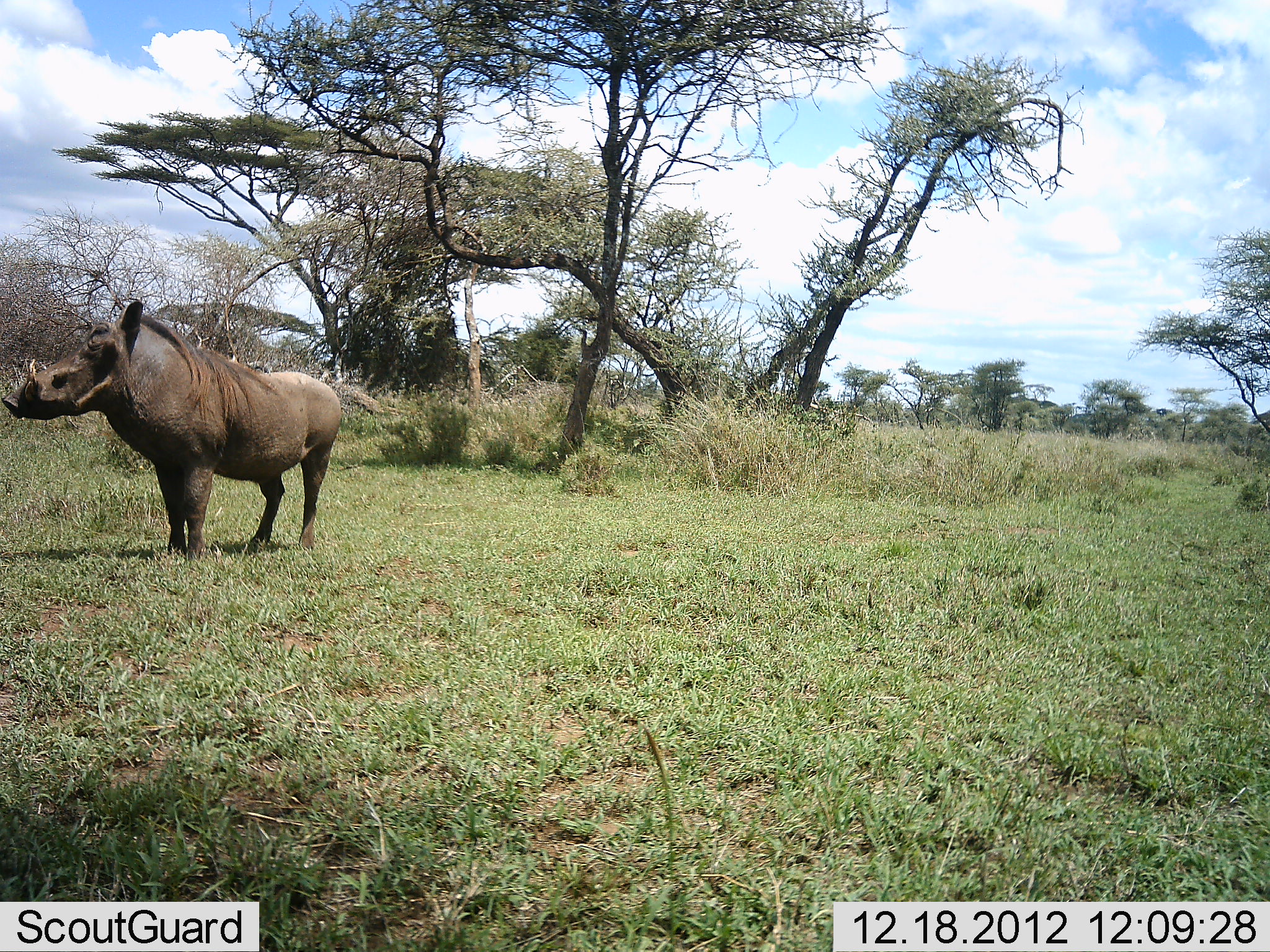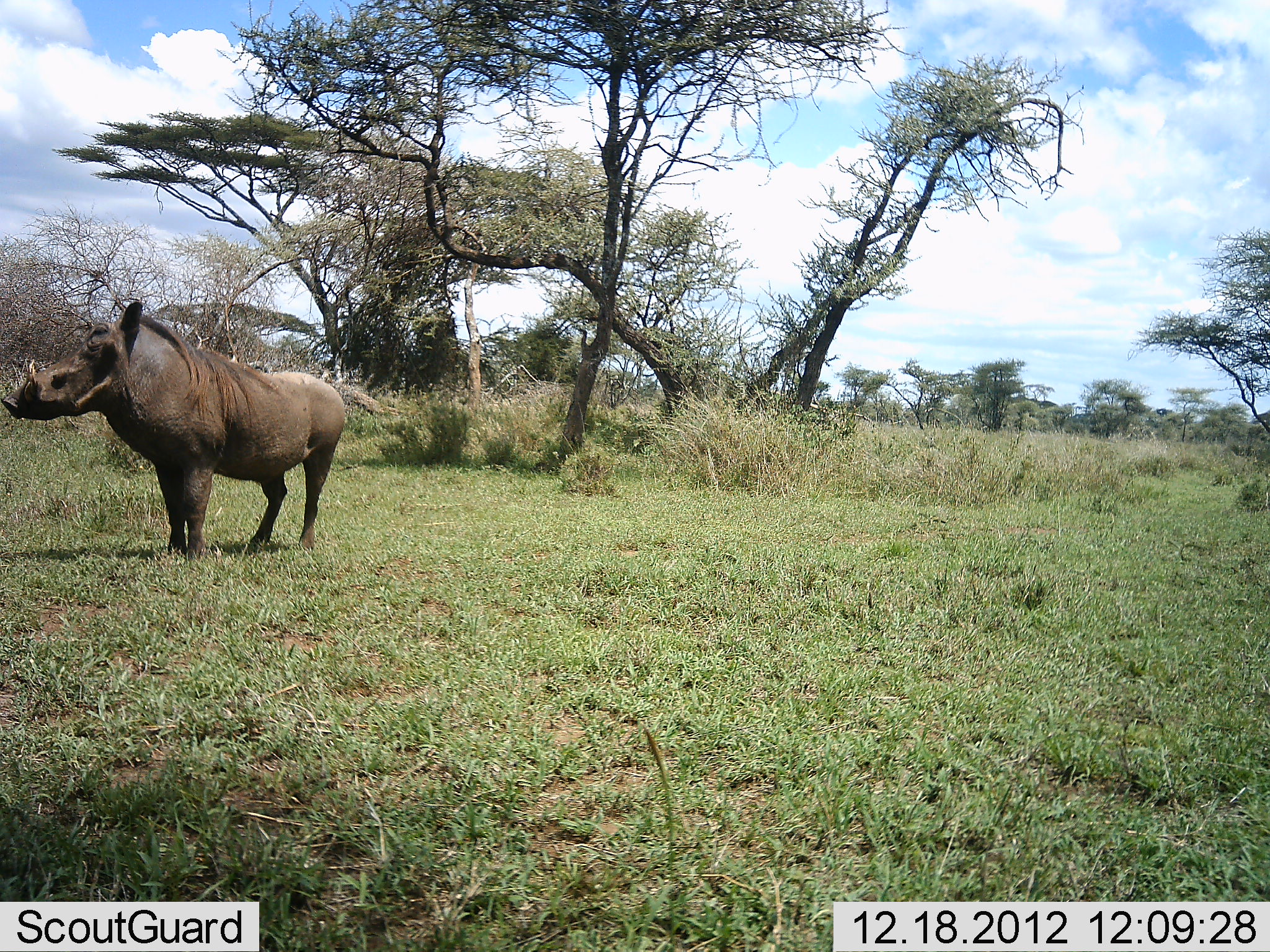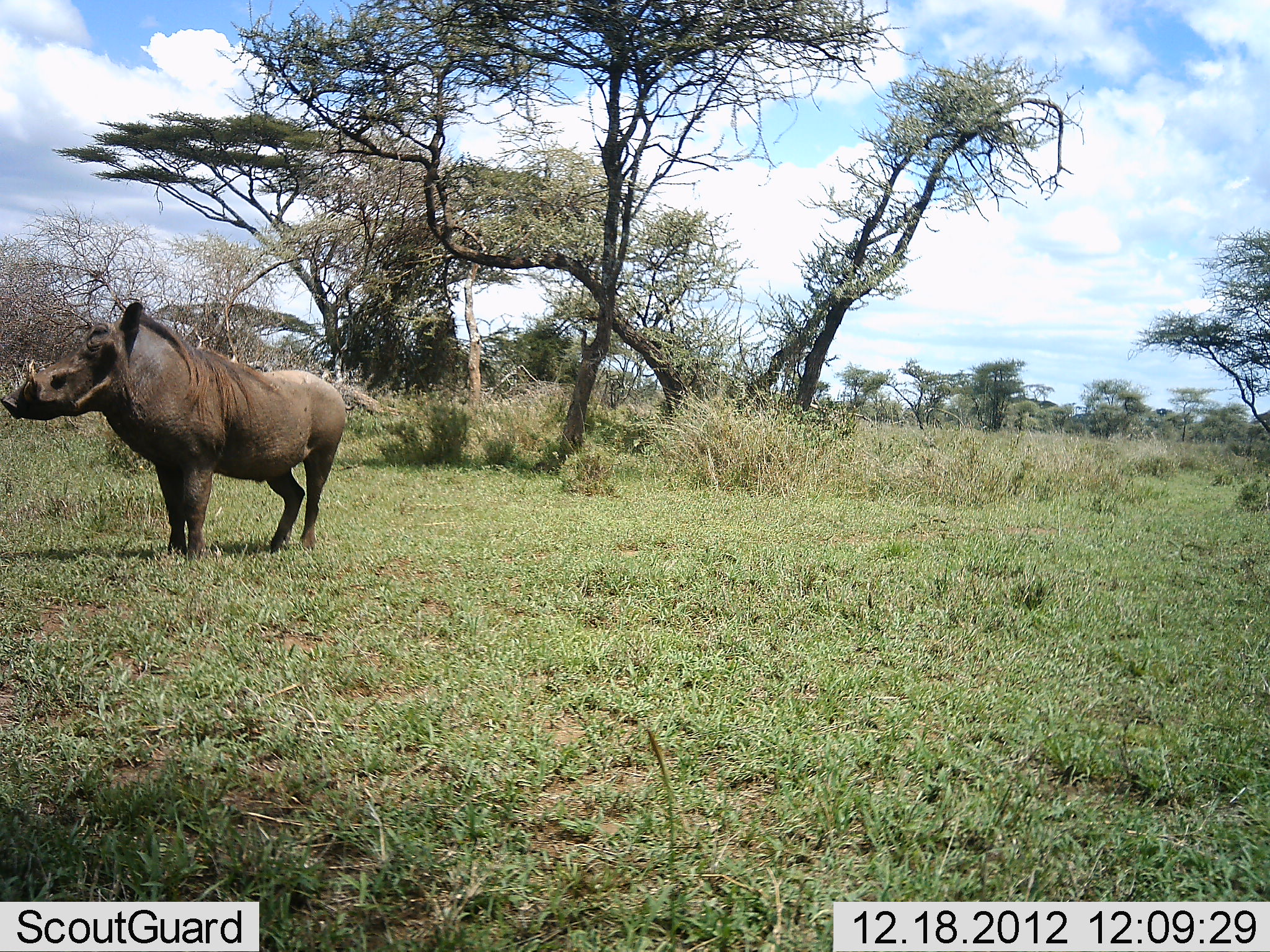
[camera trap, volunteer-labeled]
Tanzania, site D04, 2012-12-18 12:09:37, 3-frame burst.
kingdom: Animalia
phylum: Chordata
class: Mammalia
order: Artiodactyla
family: Suidae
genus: Phacochoerus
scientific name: Phacochoerus africanus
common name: warthog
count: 1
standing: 97%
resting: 0%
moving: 3%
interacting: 0%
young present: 0%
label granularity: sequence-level